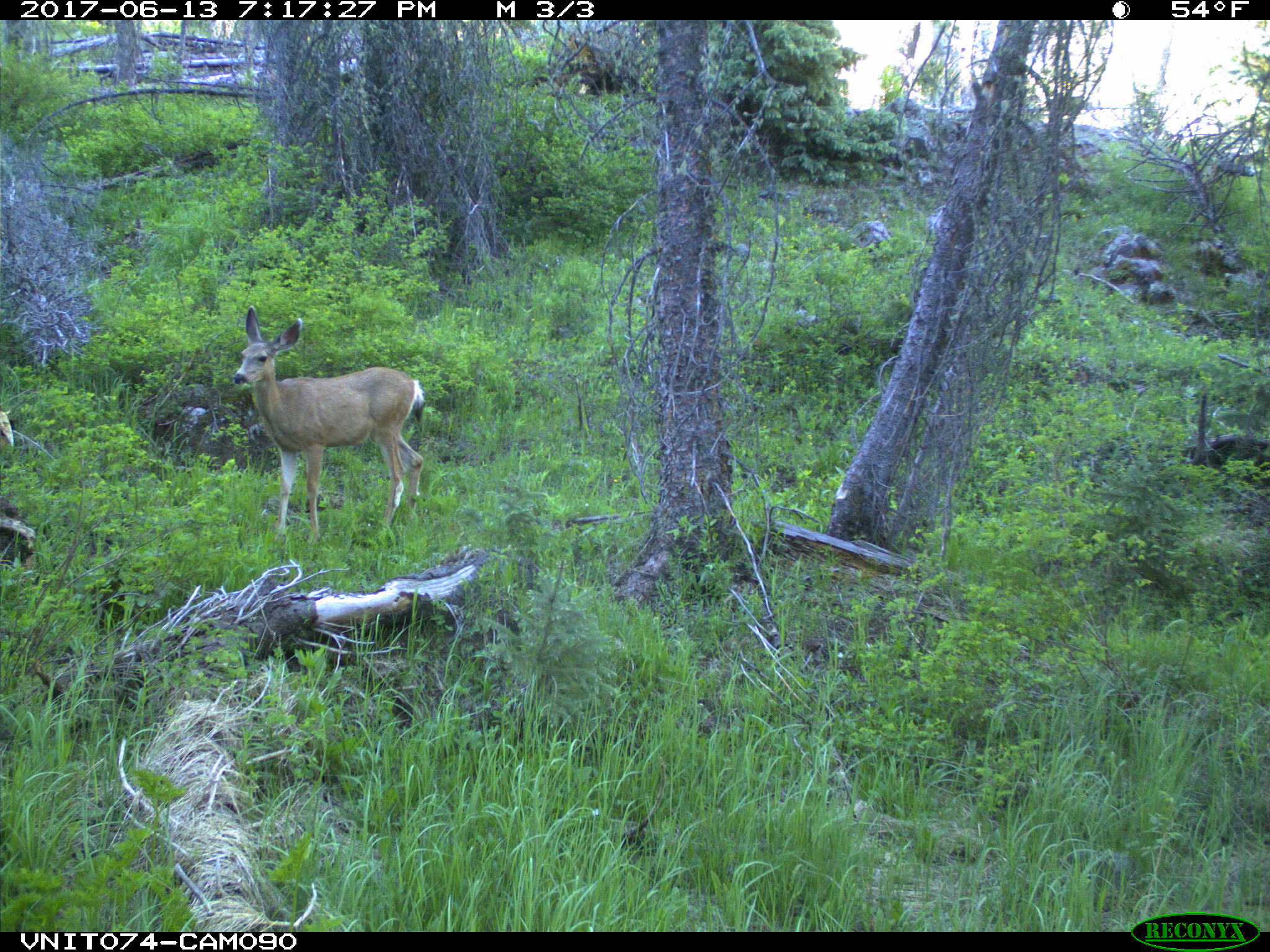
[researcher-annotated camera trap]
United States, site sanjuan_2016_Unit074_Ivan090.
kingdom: Animalia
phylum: Chordata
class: Mammalia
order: Artiodactyla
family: Cervidae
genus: Odocoileus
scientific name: Odocoileus hemionus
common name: mule deer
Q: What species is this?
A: Odocoileus hemionus (mule deer).